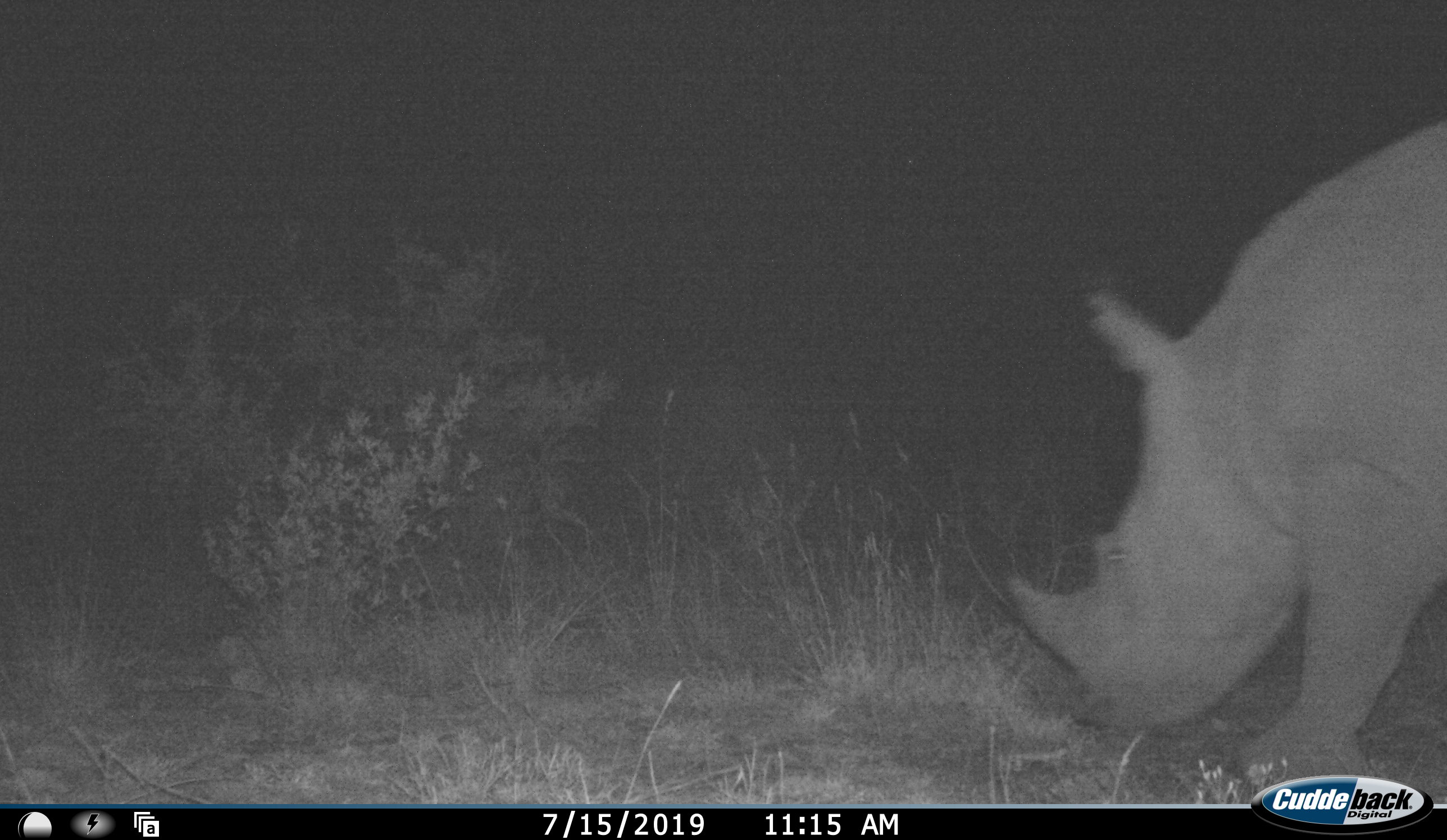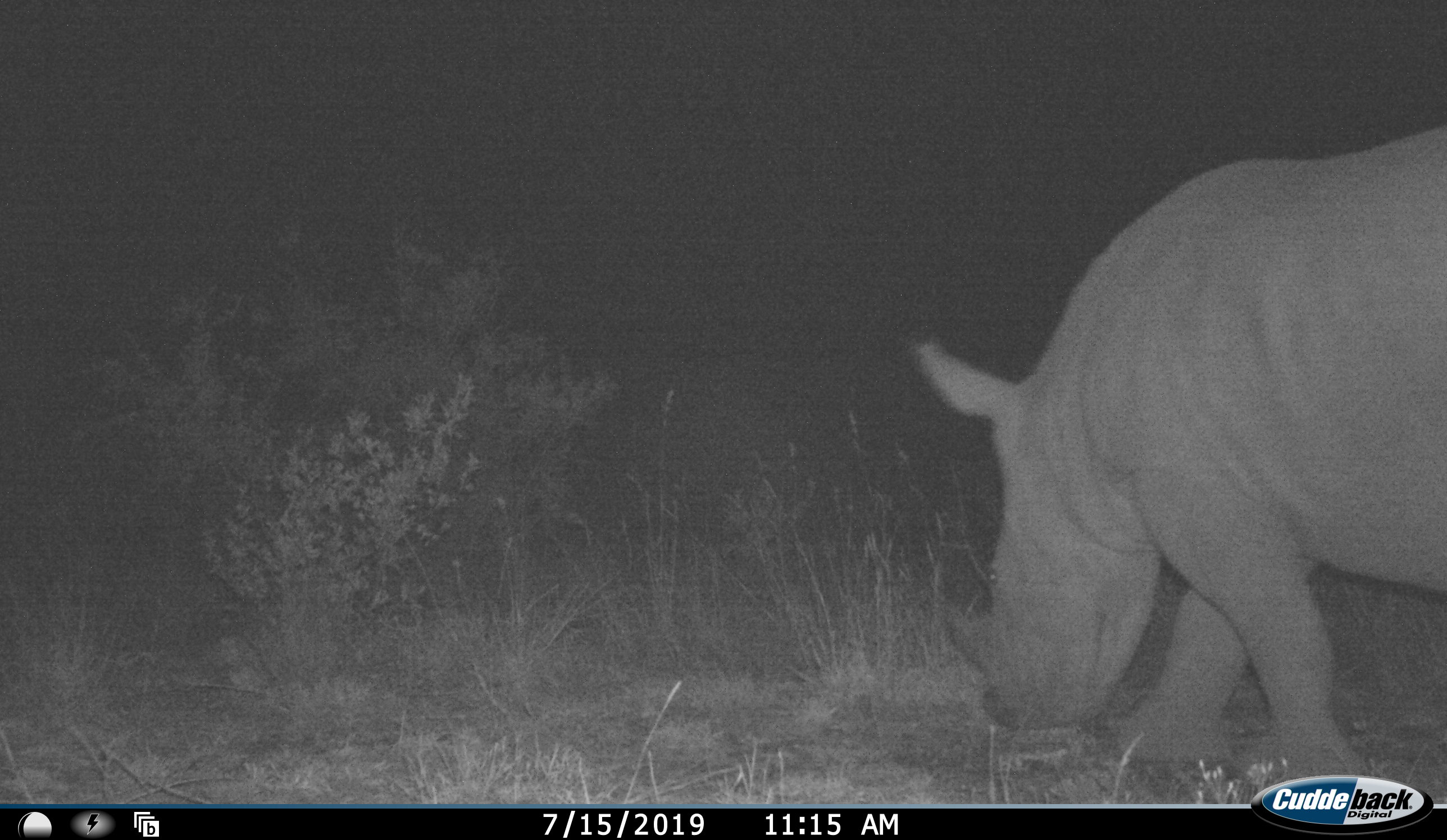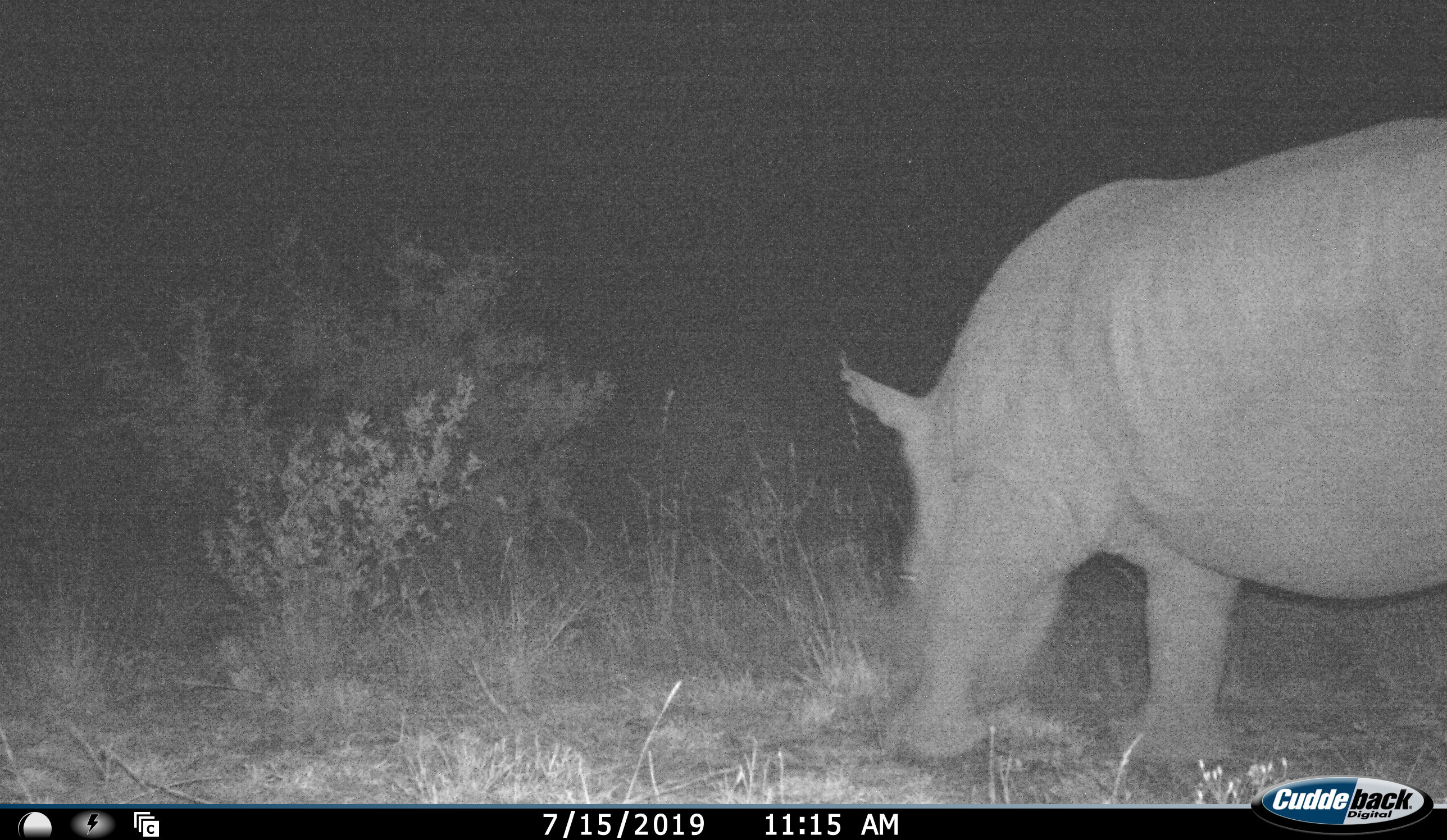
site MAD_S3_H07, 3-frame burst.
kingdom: Animalia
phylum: Chordata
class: Mammalia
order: Perissodactyla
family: Rhinocerotidae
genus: Diceros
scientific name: Diceros bicornis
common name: black rhinoceros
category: rhinocerosblack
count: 1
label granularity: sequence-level